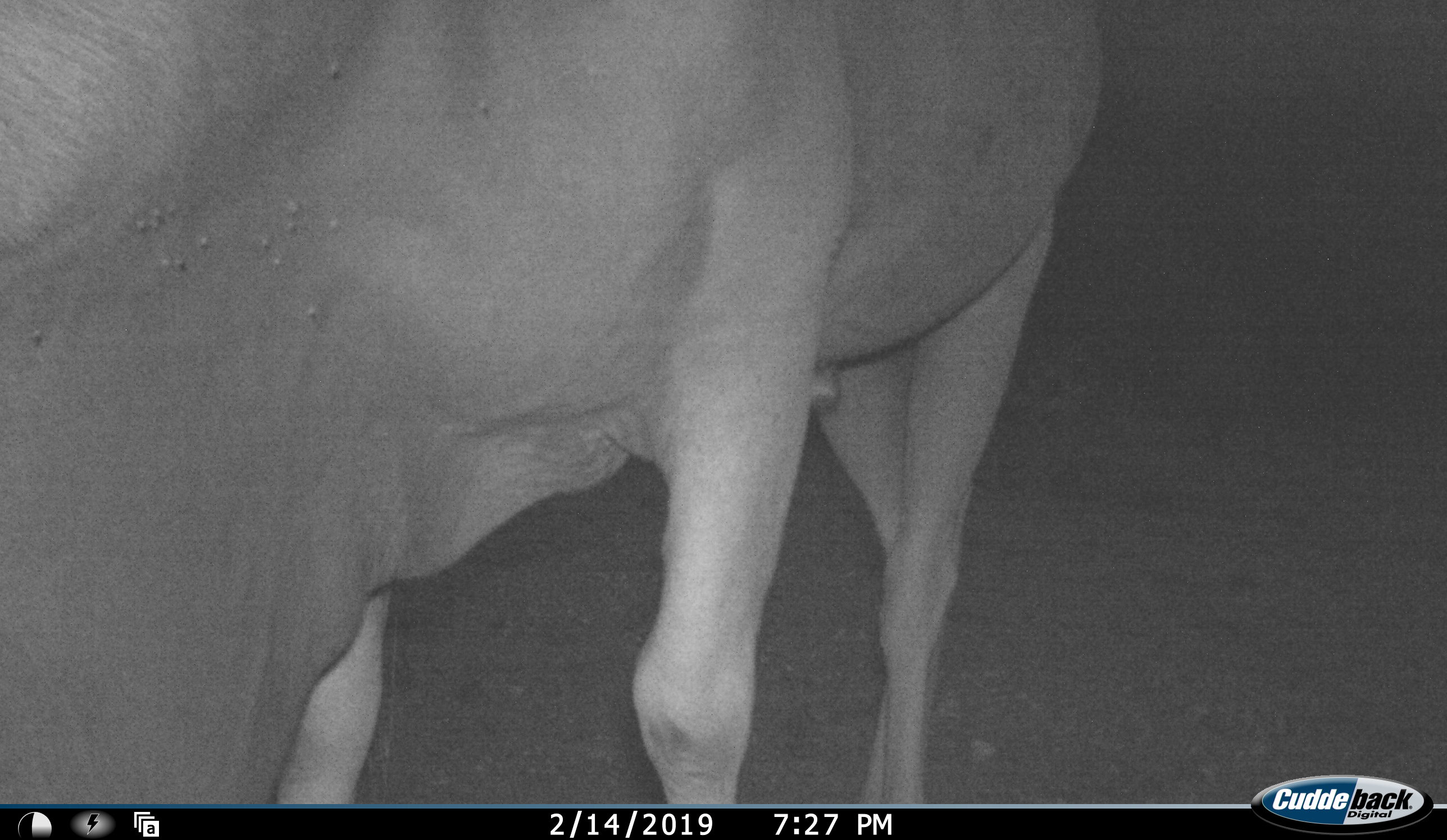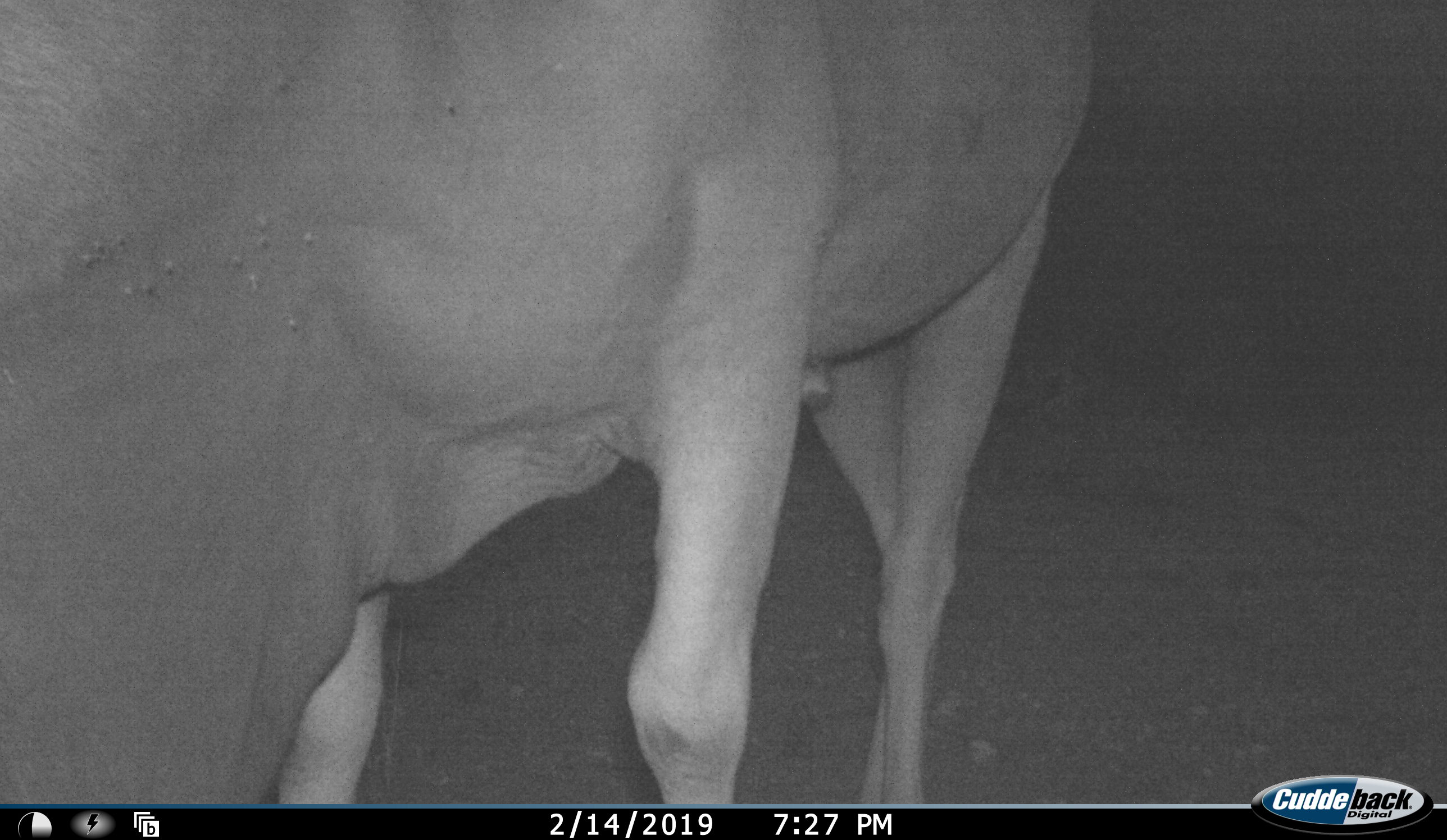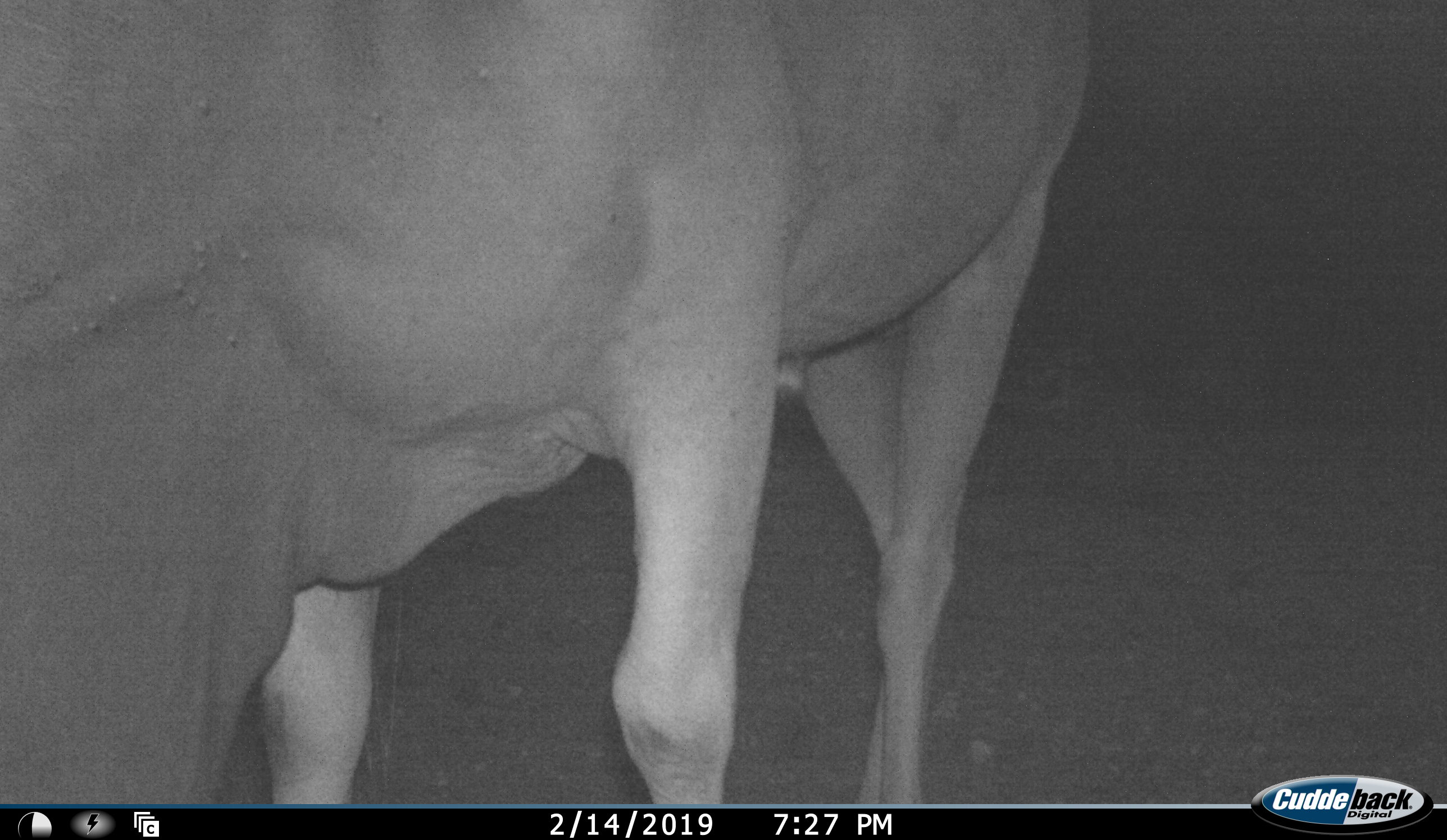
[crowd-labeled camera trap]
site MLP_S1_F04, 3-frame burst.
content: unidentified animal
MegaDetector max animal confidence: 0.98